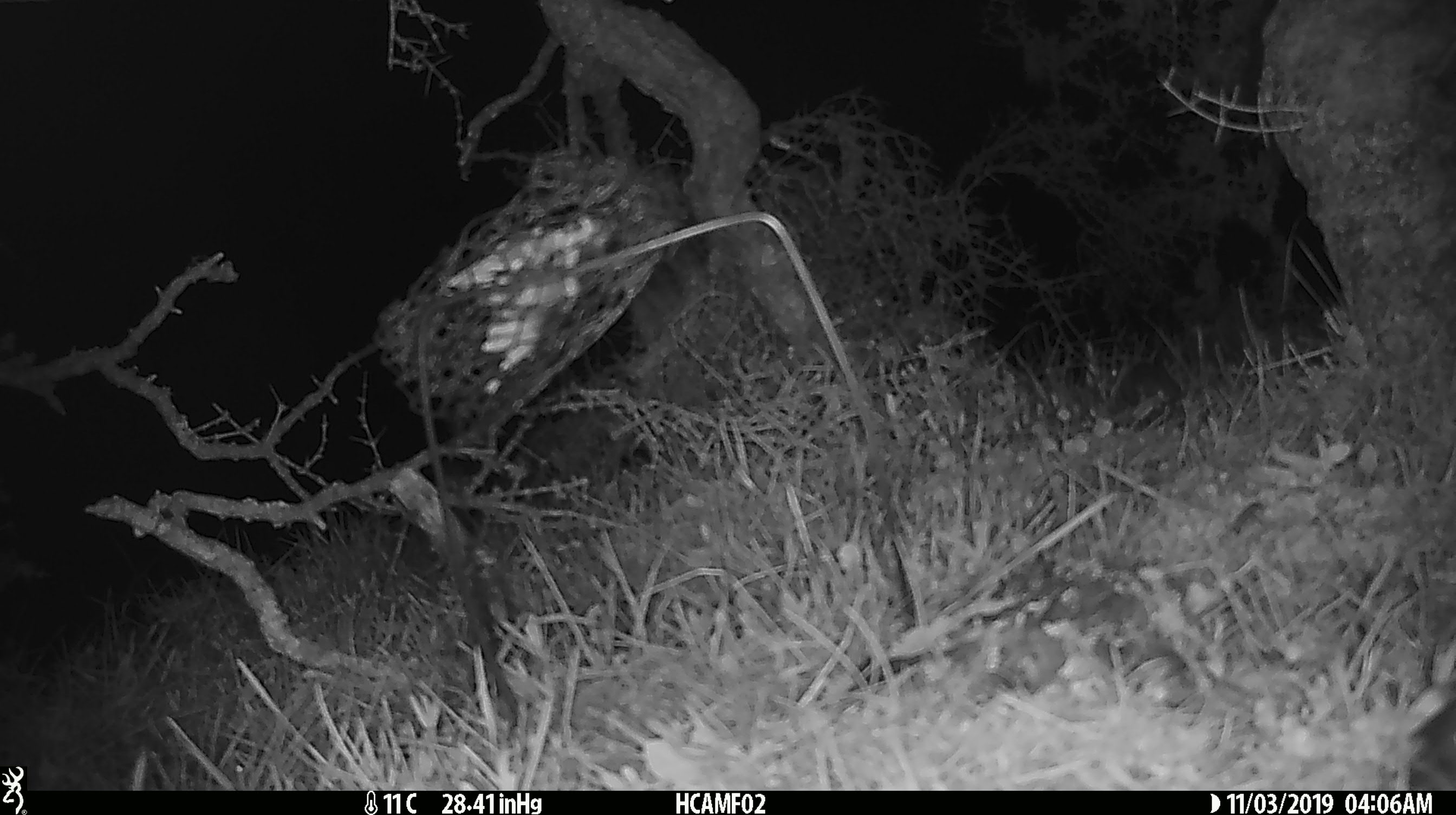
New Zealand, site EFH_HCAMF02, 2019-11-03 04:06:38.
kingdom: Animalia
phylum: Chordata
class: Mammalia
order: Rodentia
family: Muridae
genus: Mus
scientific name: Mus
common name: mouse